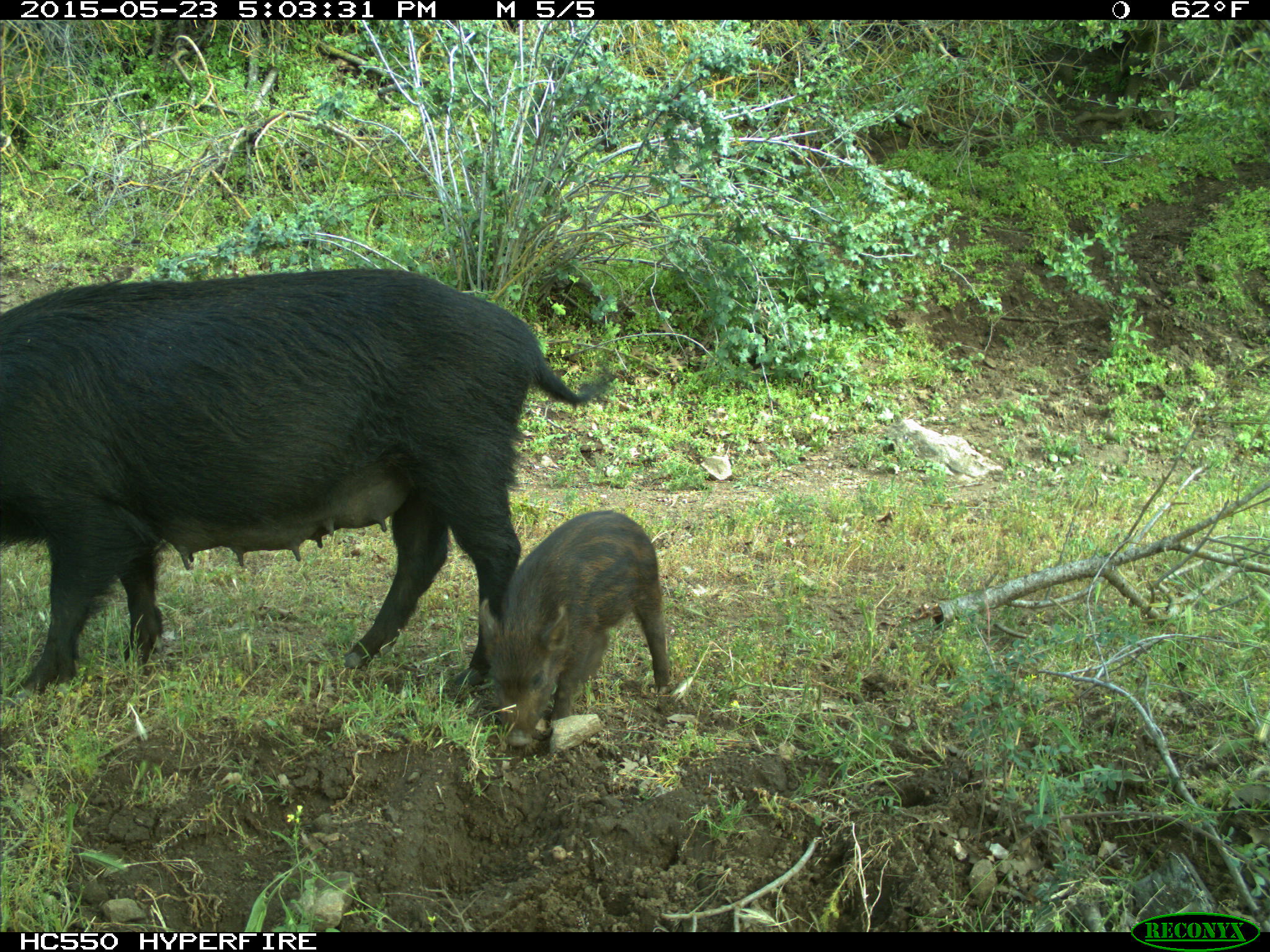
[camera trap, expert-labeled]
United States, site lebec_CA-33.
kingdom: Animalia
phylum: Chordata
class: Mammalia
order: Artiodactyla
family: Suidae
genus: Sus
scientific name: Sus scrofa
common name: wild boar